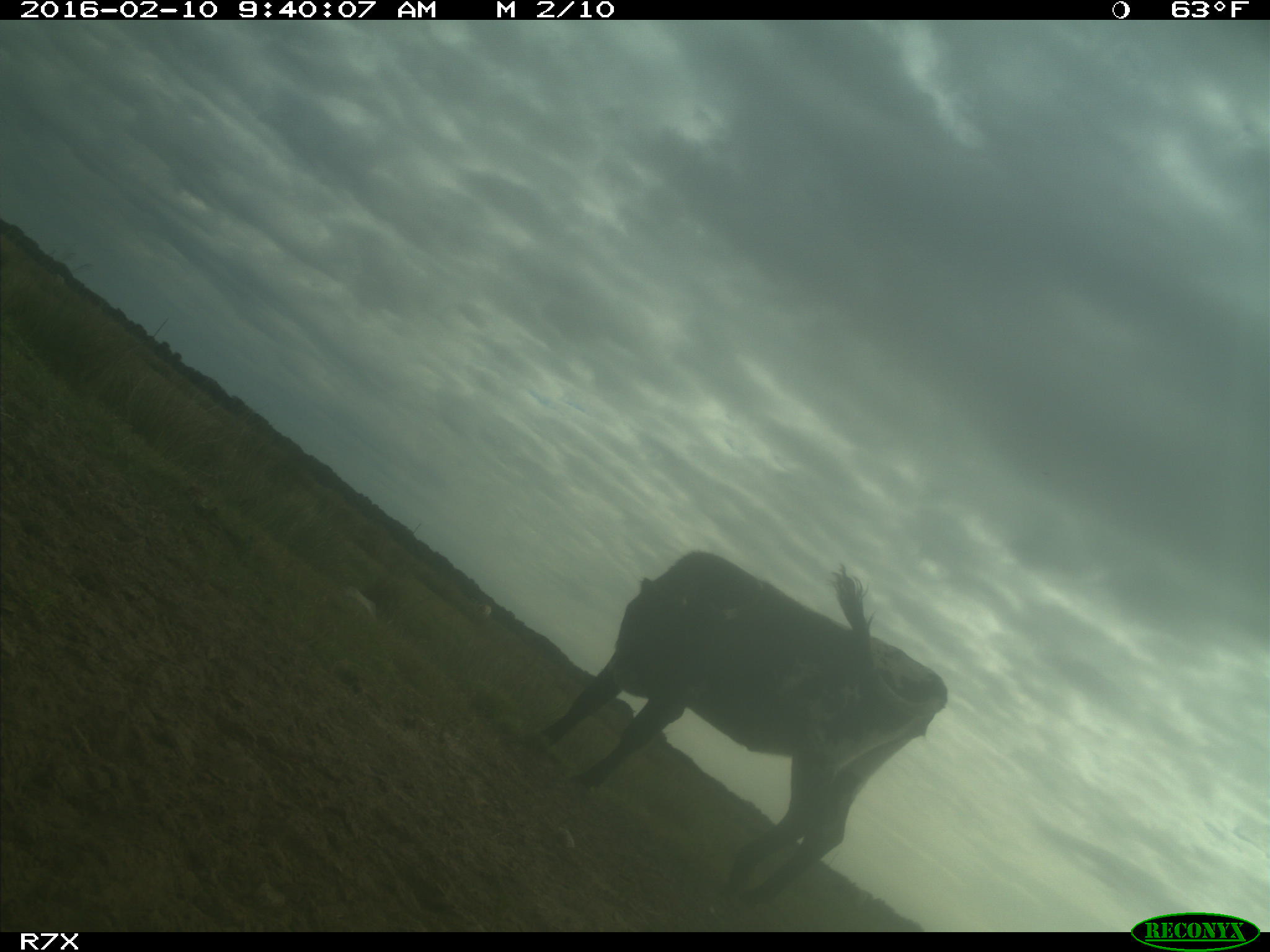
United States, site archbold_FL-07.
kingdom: Animalia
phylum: Chordata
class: Mammalia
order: Artiodactyla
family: Bovidae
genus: Bos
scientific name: Bos taurus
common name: domestic cow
Bos taurus (domestic cow).